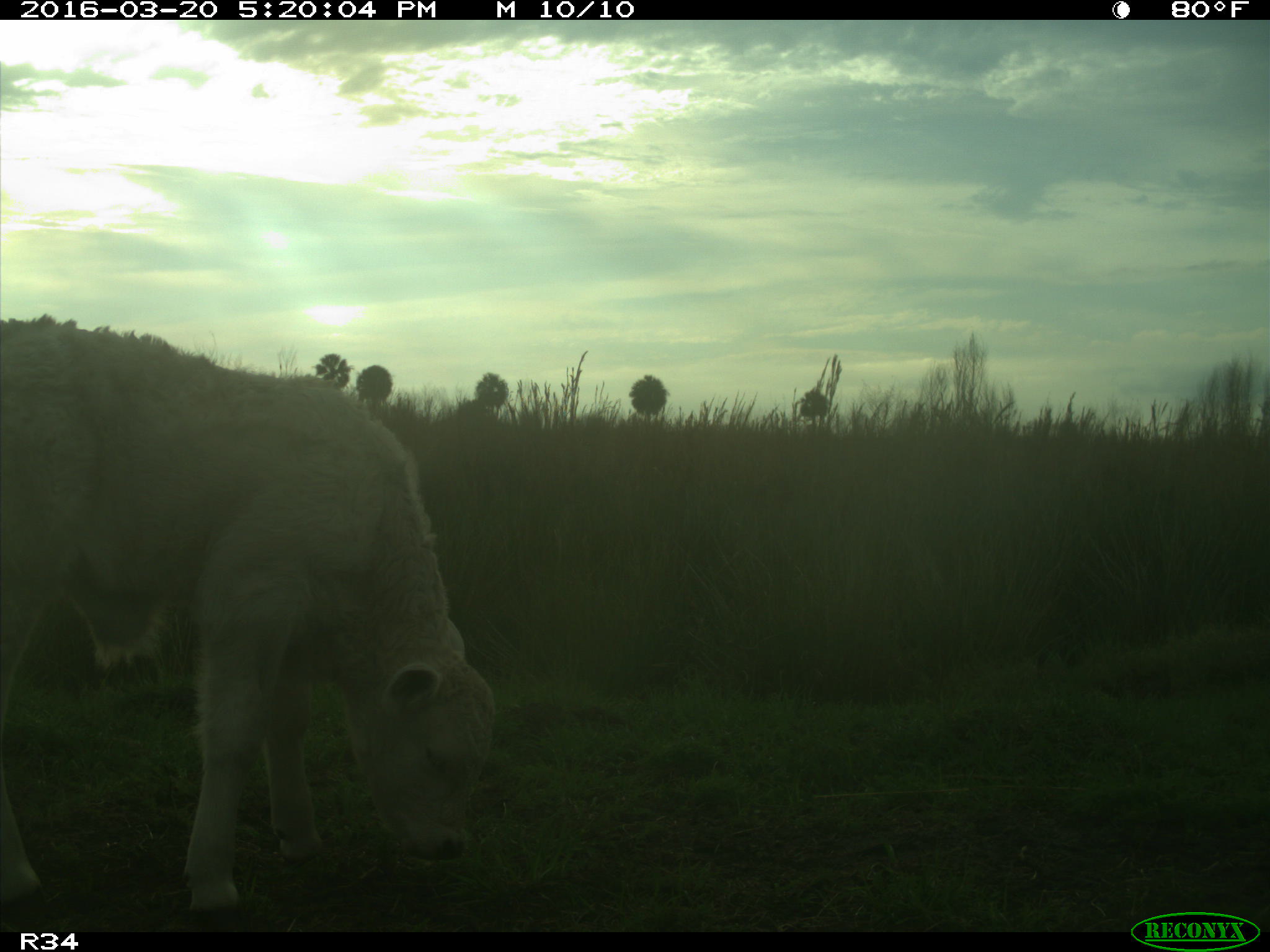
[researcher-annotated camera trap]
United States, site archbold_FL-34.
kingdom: Animalia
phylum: Chordata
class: Mammalia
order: Artiodactyla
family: Bovidae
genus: Bos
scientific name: Bos taurus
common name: domestic cow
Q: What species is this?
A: Bos taurus (domestic cow).